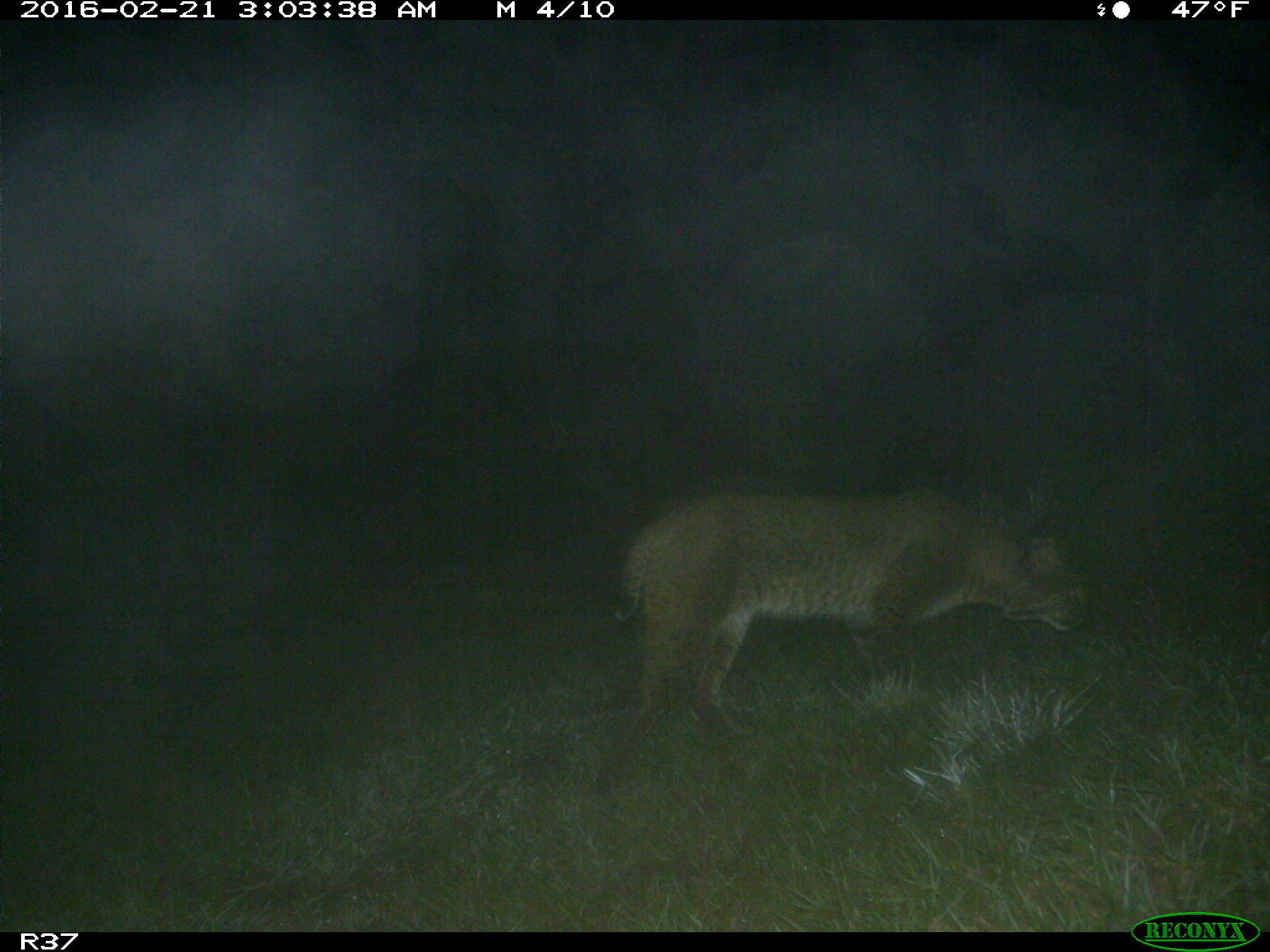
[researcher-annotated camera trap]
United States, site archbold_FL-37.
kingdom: Animalia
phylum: Chordata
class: Mammalia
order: Carnivora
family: Felidae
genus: Lynx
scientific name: Lynx rufus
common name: bobcat